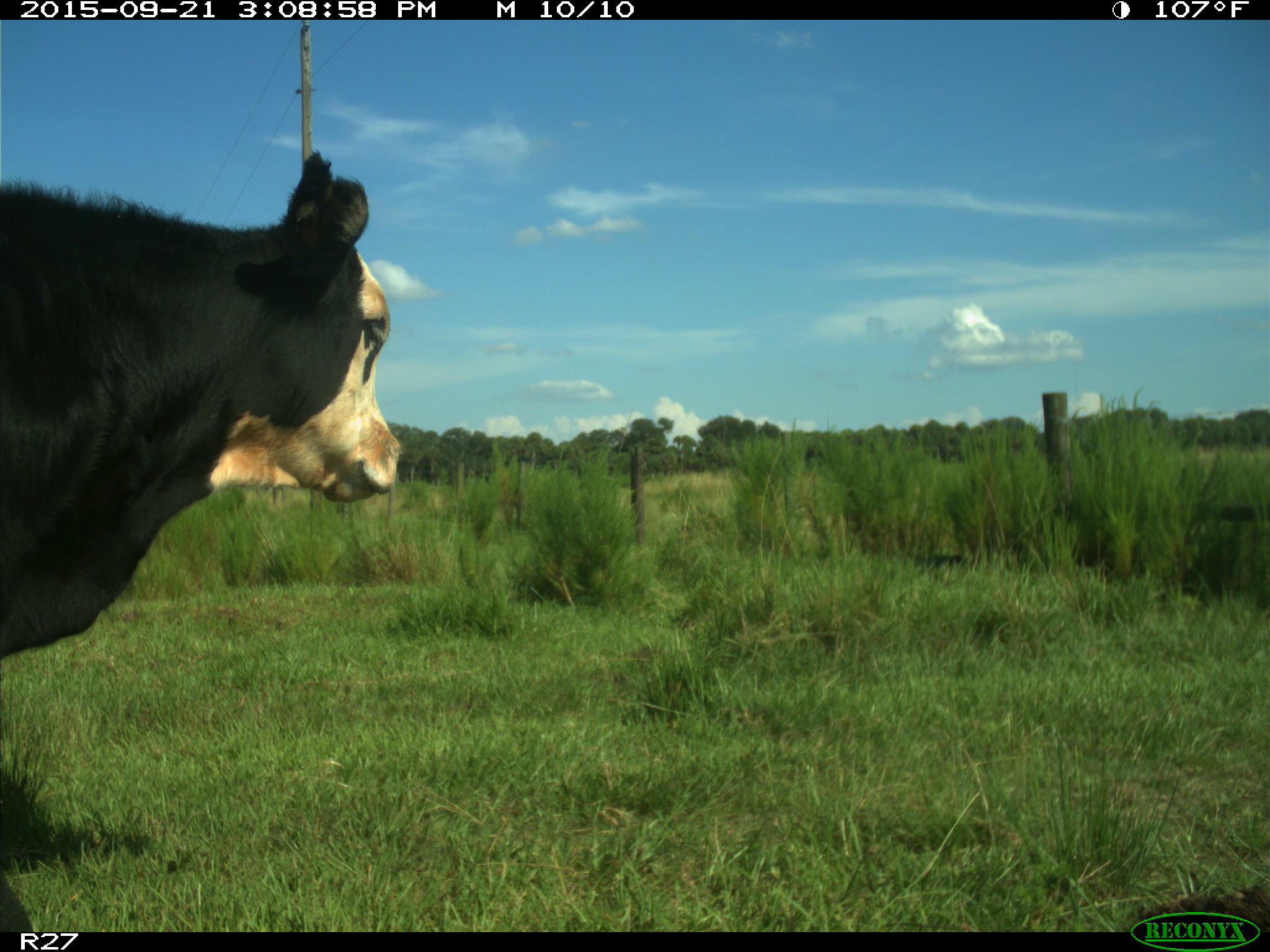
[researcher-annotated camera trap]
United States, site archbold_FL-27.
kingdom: Animalia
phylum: Chordata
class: Mammalia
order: Artiodactyla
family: Bovidae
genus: Bos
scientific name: Bos taurus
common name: domestic cow